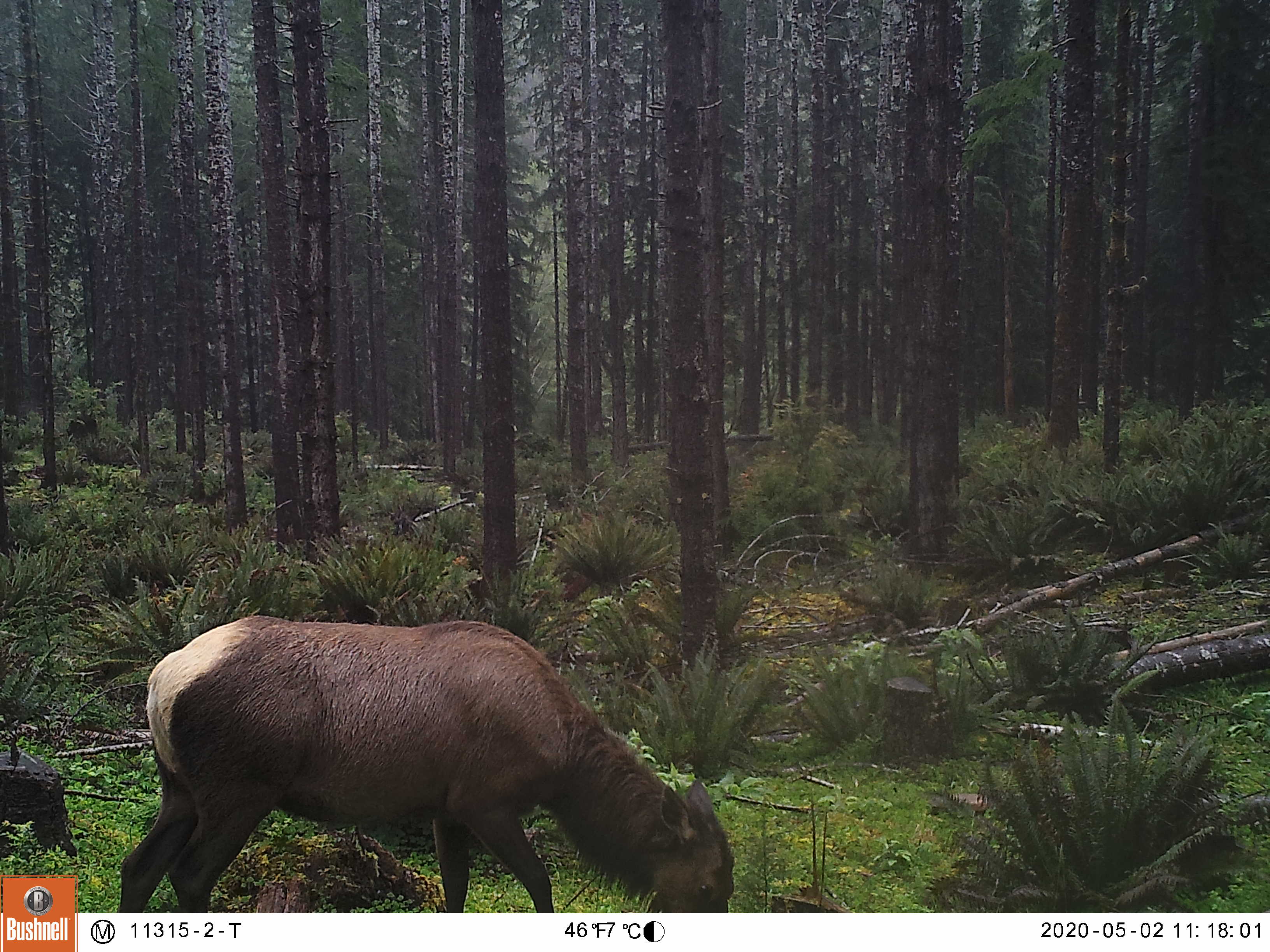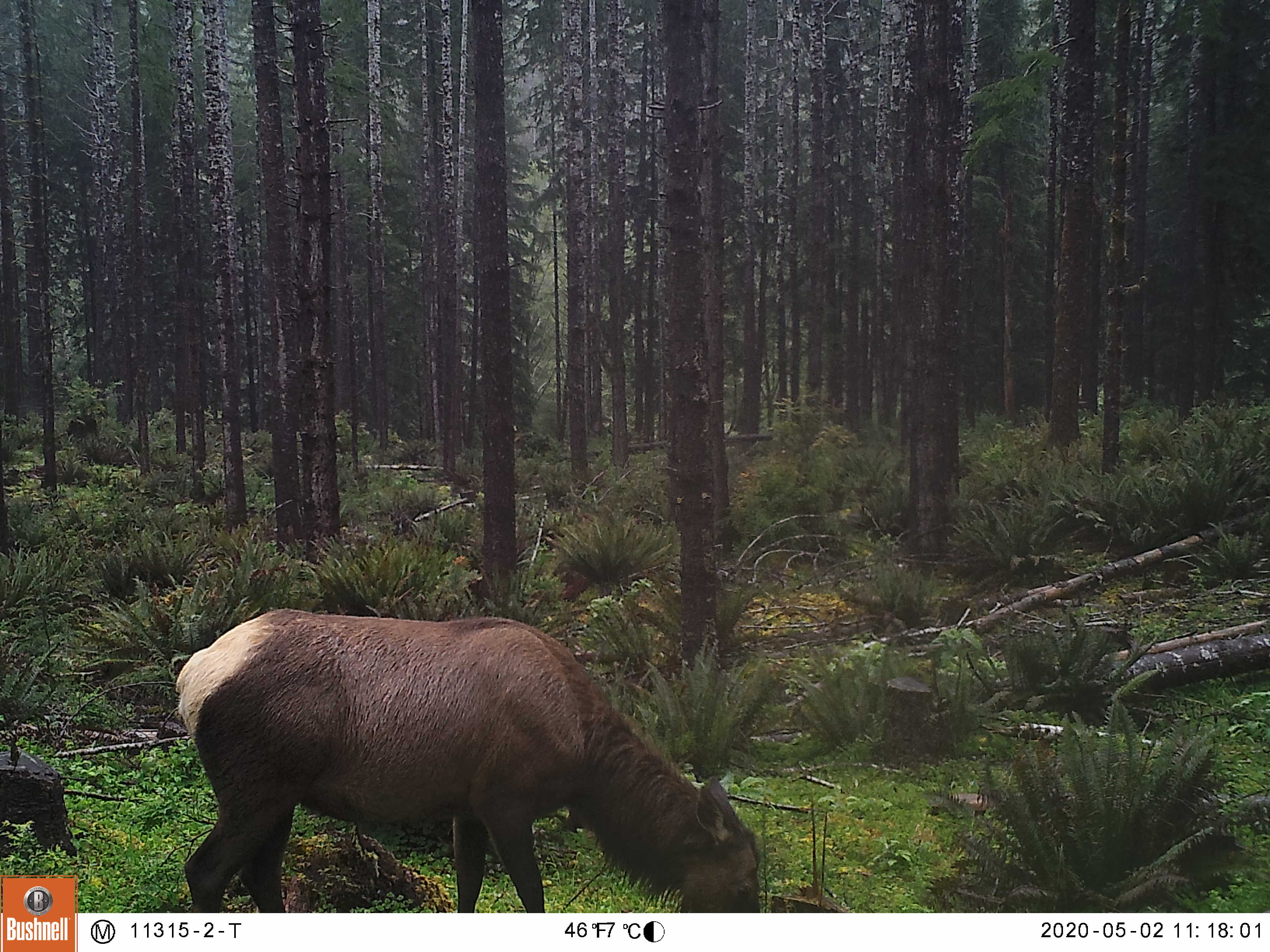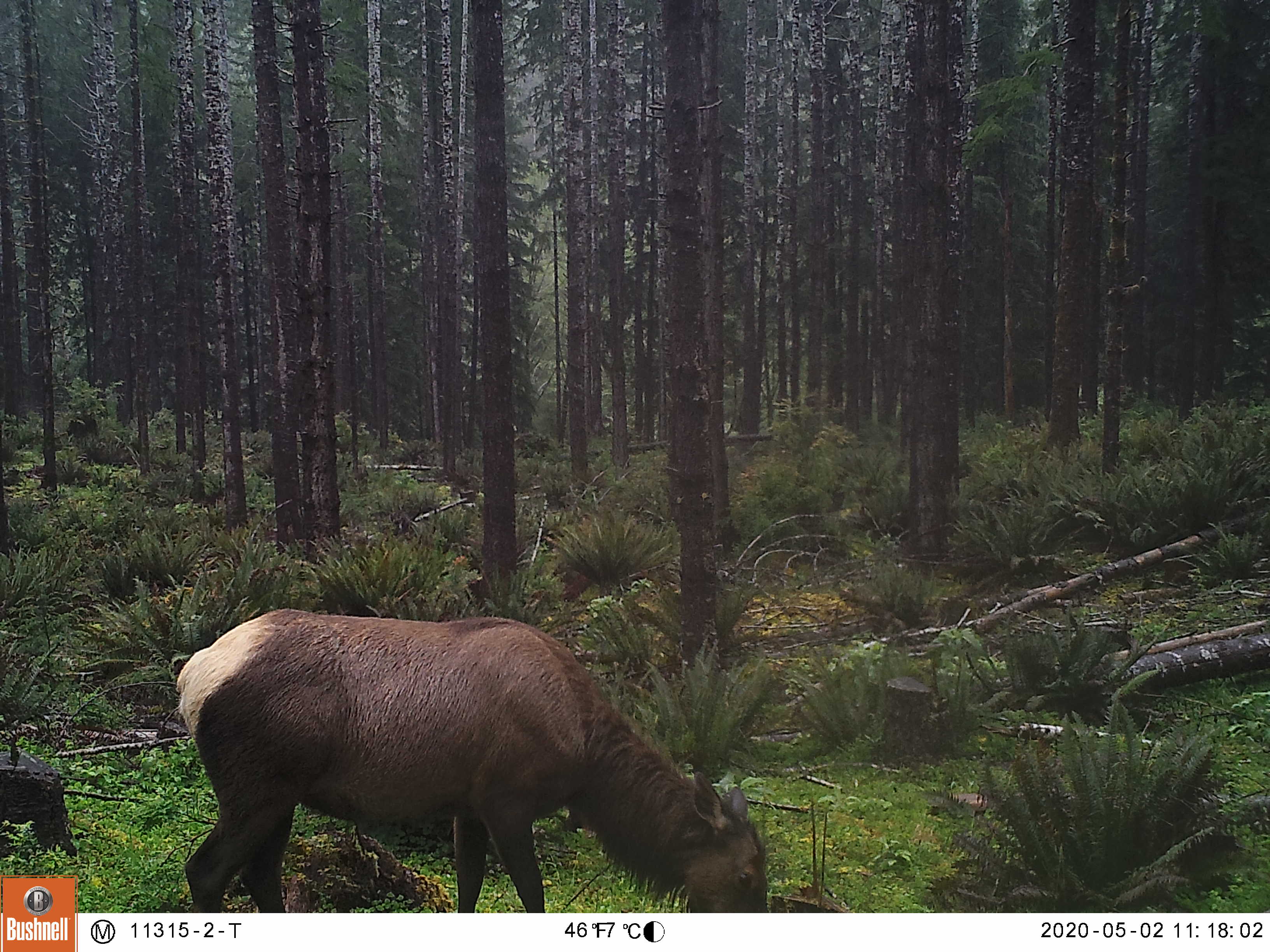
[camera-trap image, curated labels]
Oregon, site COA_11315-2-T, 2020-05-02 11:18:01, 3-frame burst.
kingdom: Animalia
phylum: Chordata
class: Mammalia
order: Artiodactyla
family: Cervidae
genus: Cervus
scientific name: Cervus canadensis roosevelti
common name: roosevelt elk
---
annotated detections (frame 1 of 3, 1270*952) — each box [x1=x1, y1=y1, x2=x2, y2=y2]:
roosevelt elk: [x1=109, y1=602, x2=739, y2=902]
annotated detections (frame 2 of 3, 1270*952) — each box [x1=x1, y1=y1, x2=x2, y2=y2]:
roosevelt elk: [x1=166, y1=589, x2=774, y2=900]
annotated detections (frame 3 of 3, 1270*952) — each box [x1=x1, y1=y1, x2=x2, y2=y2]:
roosevelt elk: [x1=164, y1=598, x2=785, y2=898]